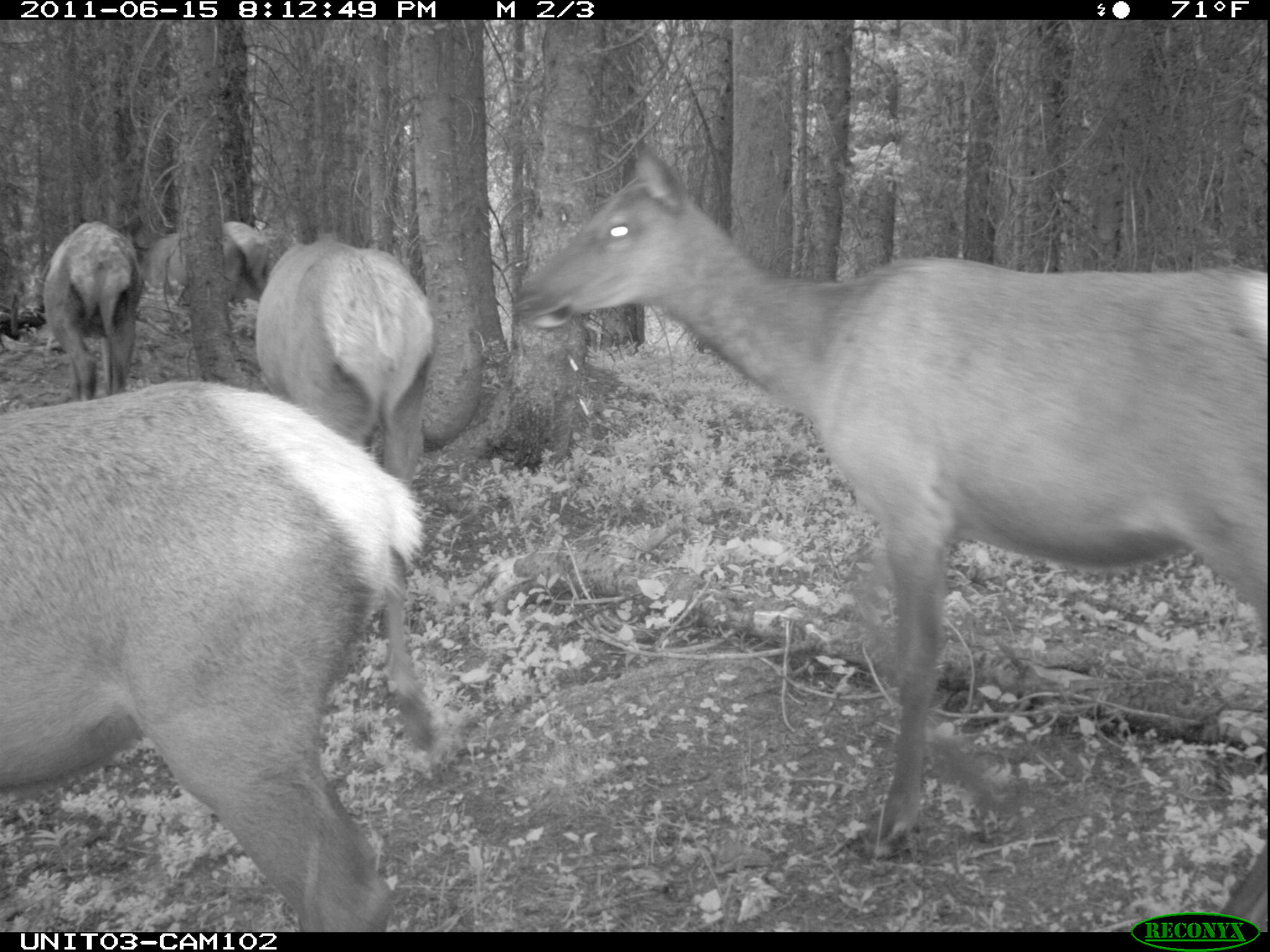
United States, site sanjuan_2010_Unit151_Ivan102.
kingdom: Animalia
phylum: Chordata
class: Mammalia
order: Artiodactyla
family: Cervidae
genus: Cervus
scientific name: Cervus elaphus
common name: red deer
Cervus elaphus (red deer).